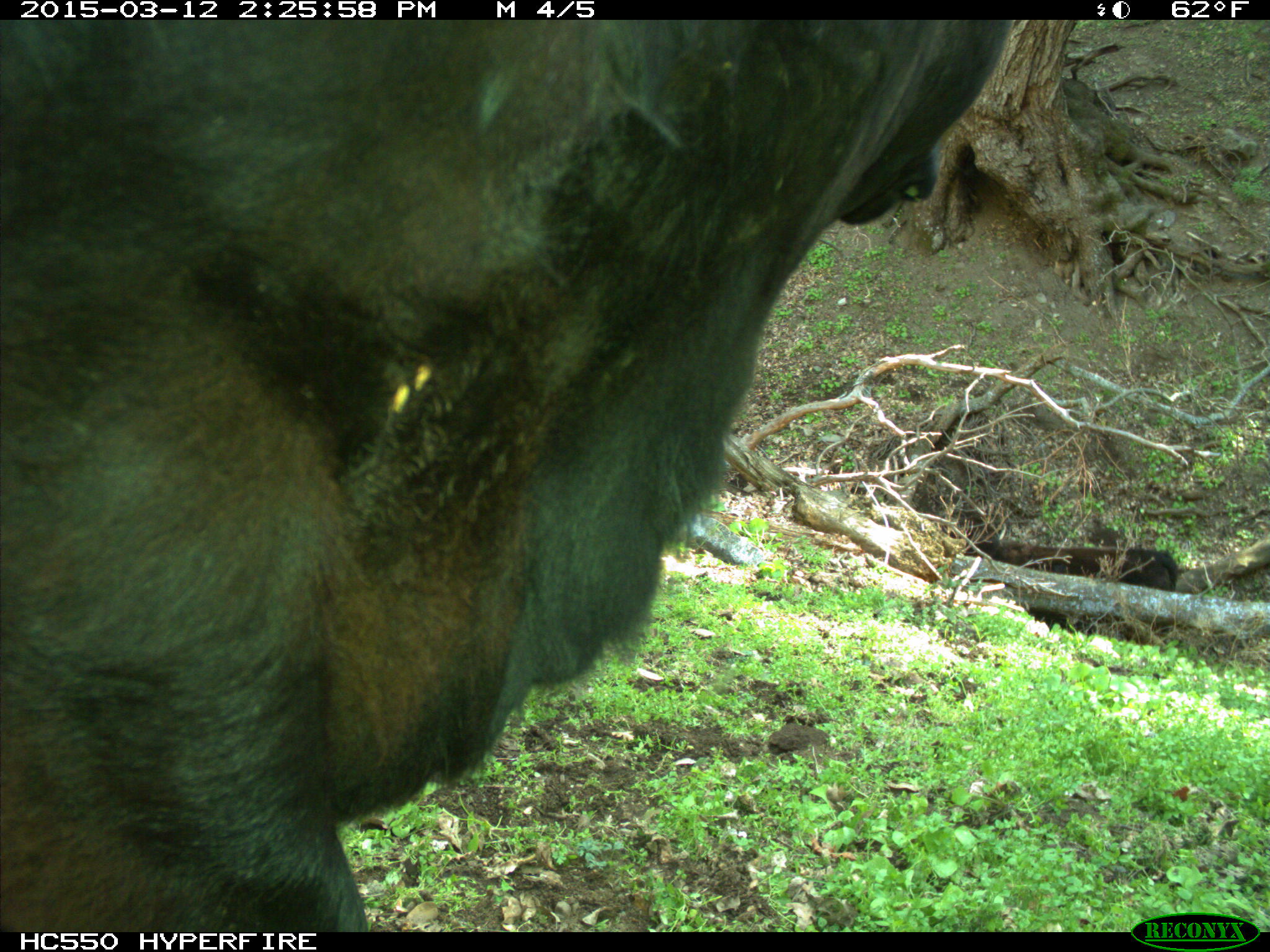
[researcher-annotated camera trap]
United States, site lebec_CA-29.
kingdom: Animalia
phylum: Chordata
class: Mammalia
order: Artiodactyla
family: Bovidae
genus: Bos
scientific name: Bos taurus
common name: domestic cow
Bos taurus (domestic cow).